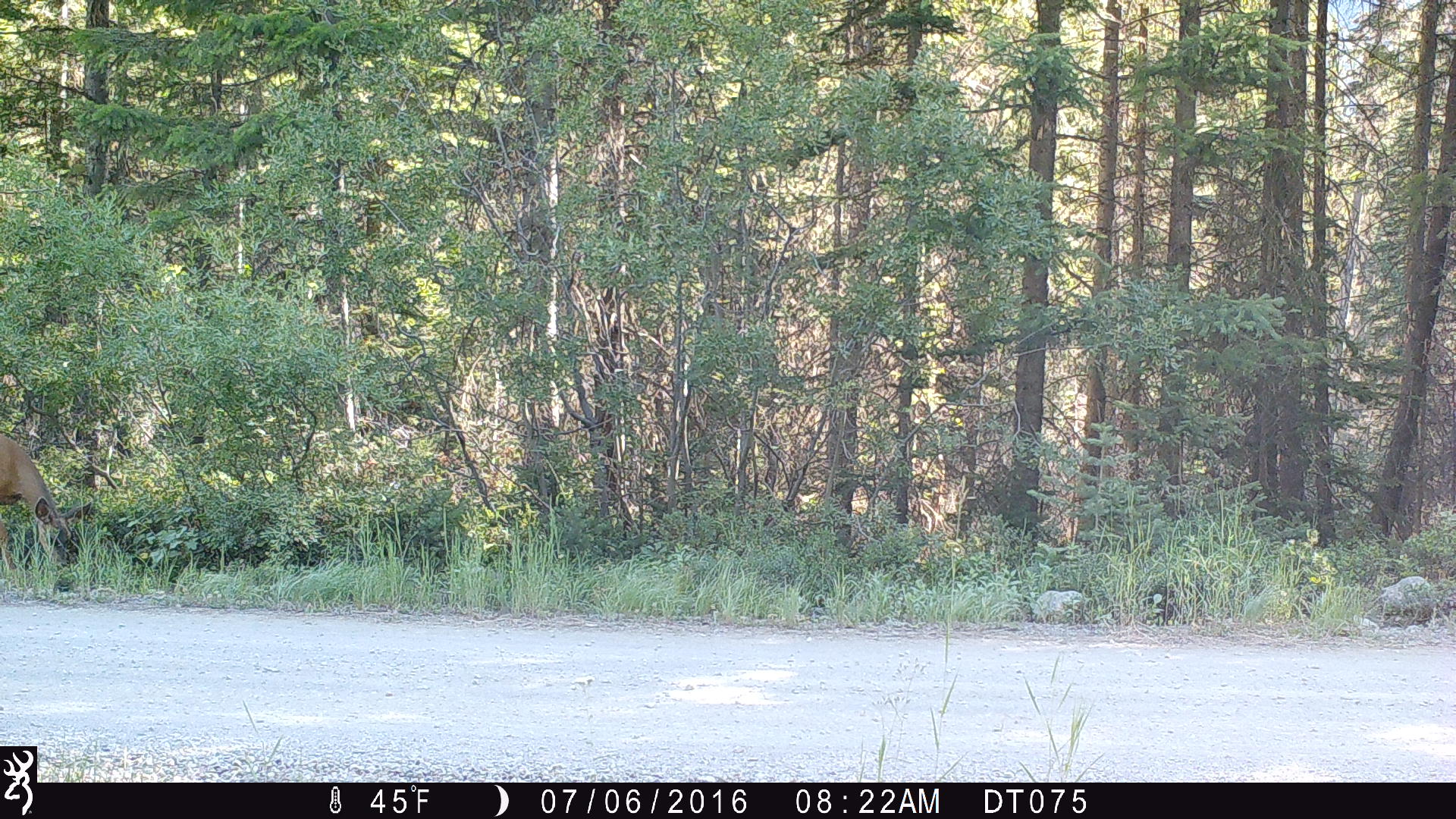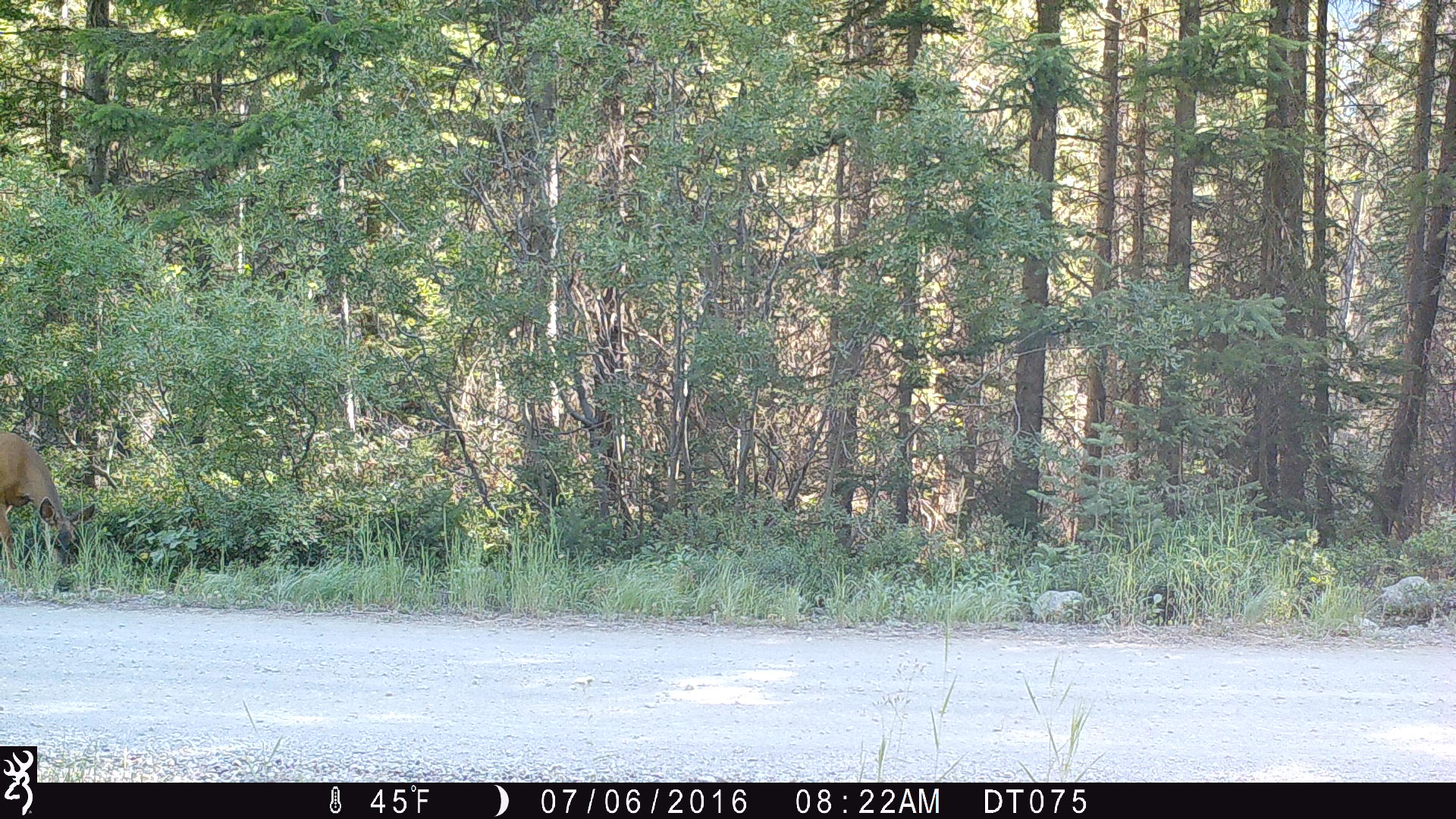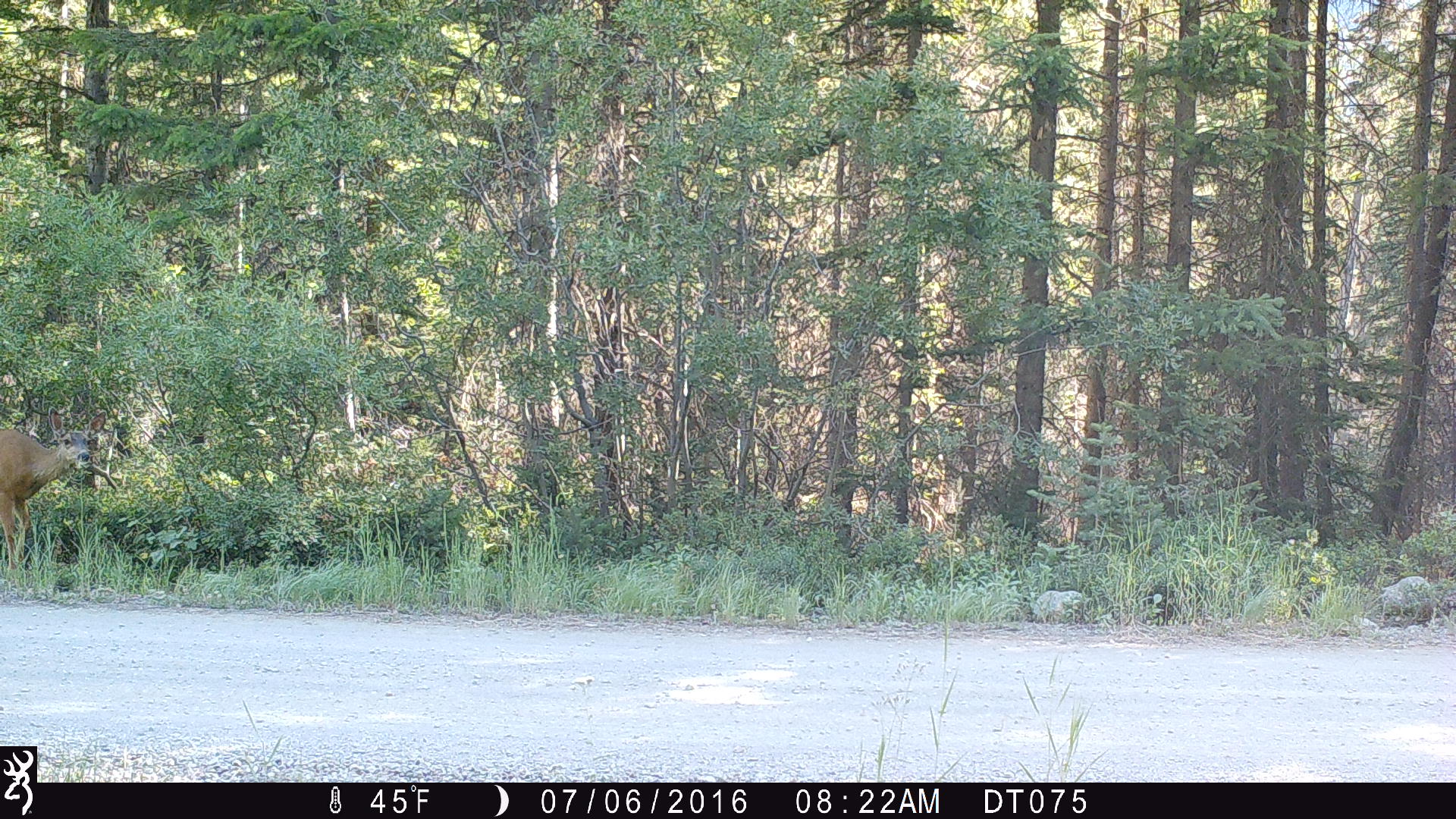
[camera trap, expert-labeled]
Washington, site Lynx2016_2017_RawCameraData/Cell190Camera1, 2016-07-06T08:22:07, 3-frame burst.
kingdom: Animalia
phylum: Chordata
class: Mammalia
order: Artiodactyla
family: Cervidae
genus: Odocoileus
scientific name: Odocoileus hemionus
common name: mule deer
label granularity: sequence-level